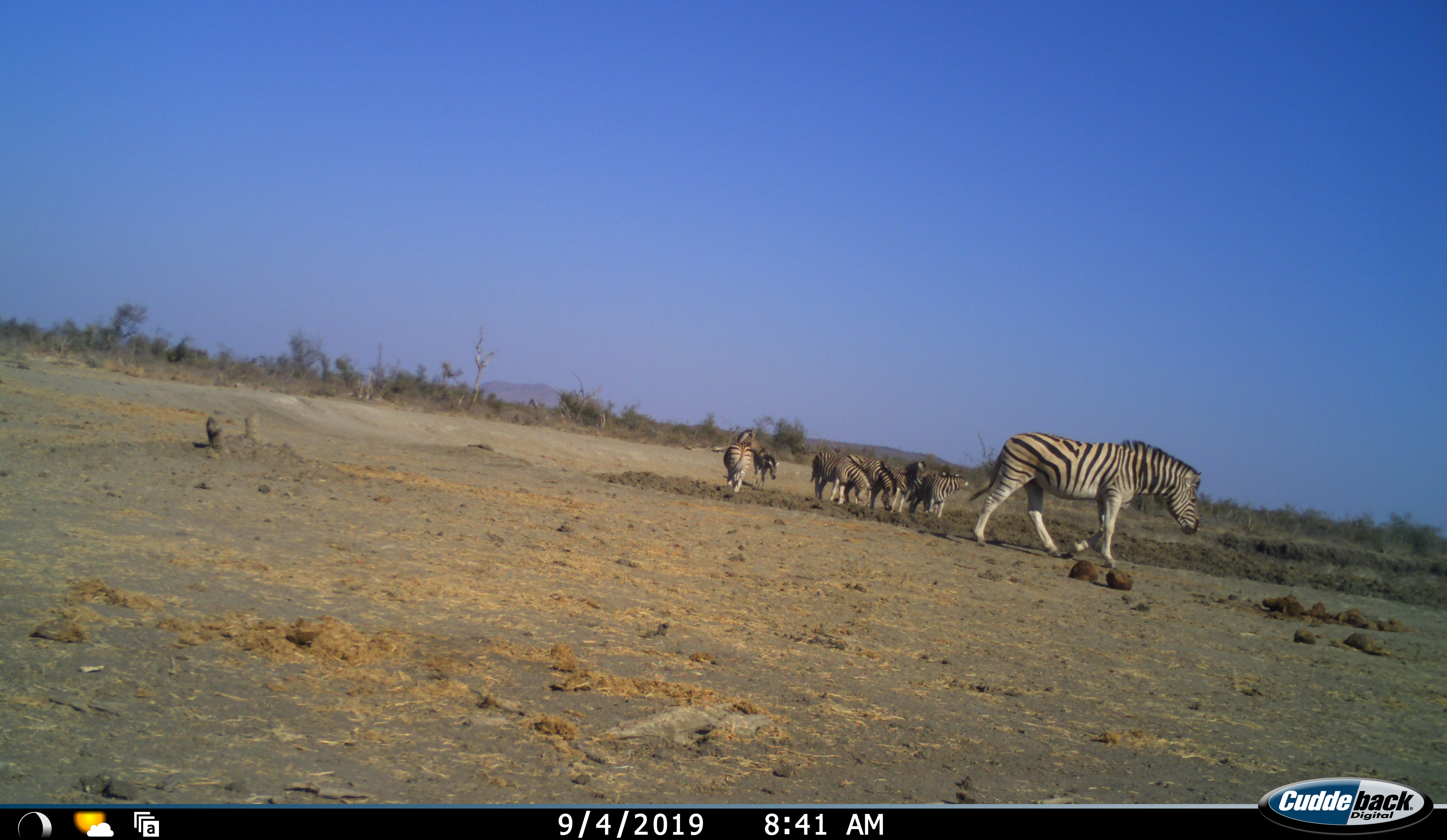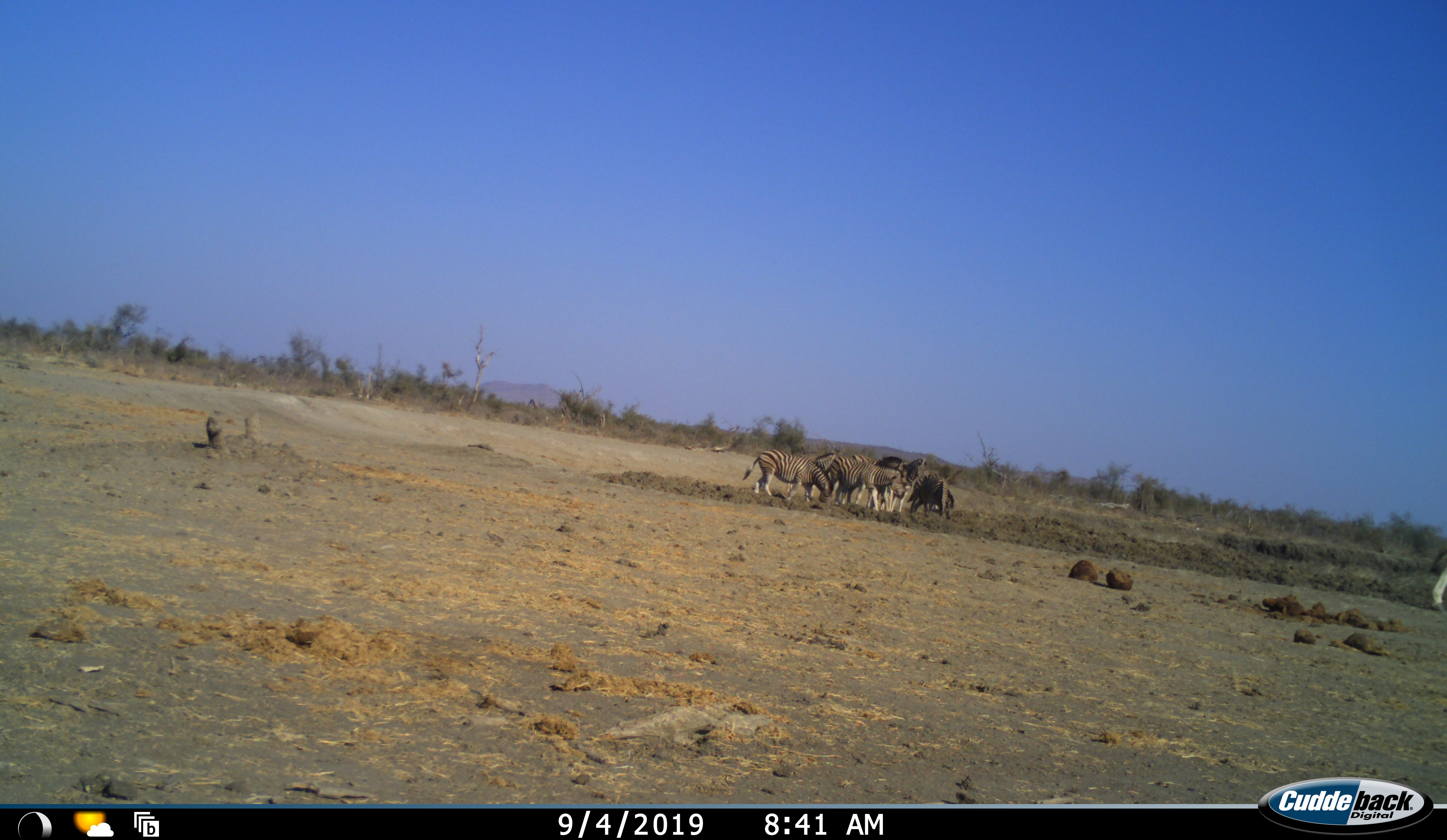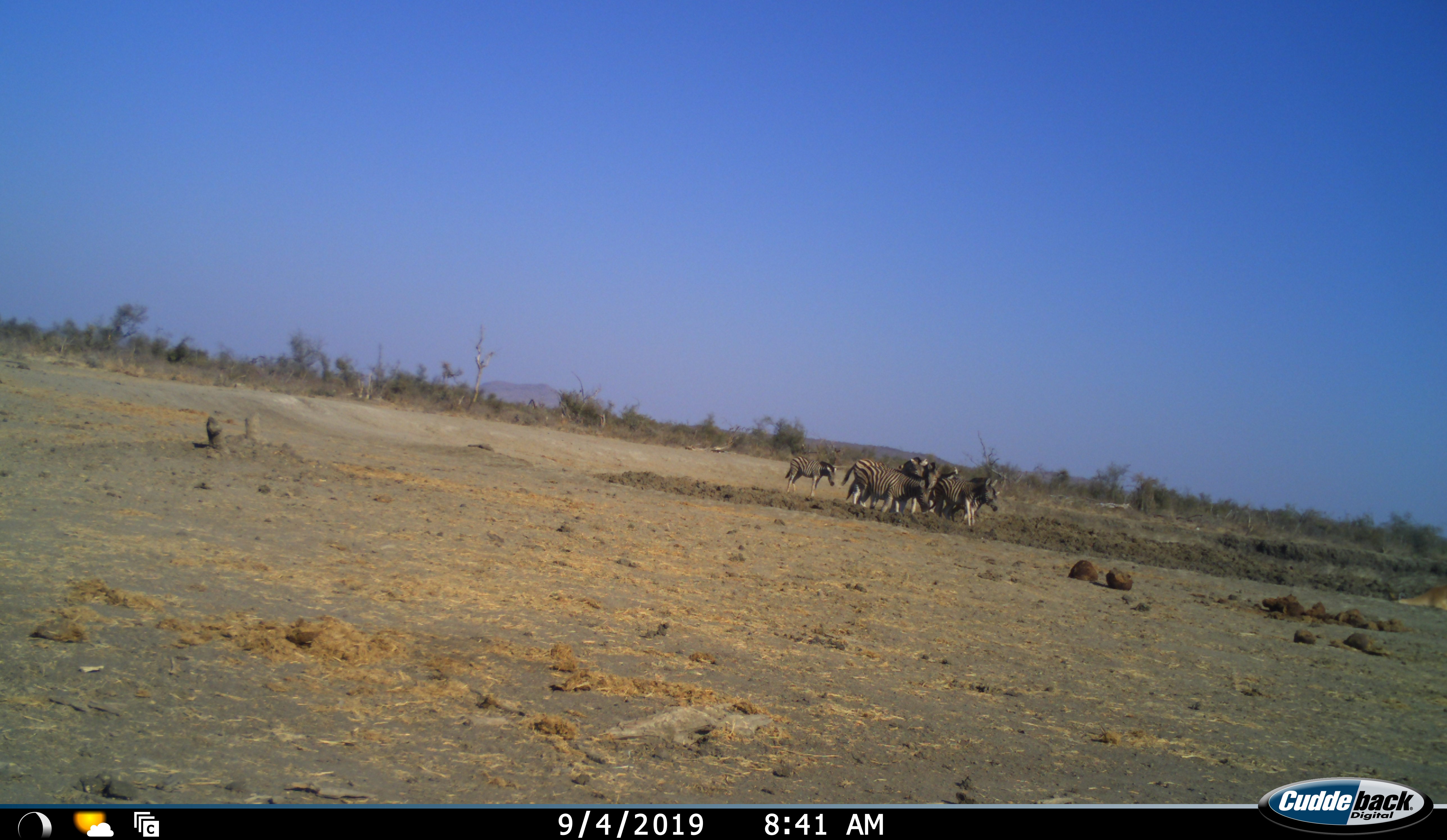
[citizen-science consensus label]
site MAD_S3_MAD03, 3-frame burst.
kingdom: Animalia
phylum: Chordata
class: Mammalia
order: Perissodactyla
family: Equidae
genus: Equus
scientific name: Equus quagga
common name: plains zebra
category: zebraplains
Zebraplains (plains zebra) (Equus quagga), count 7. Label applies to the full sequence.